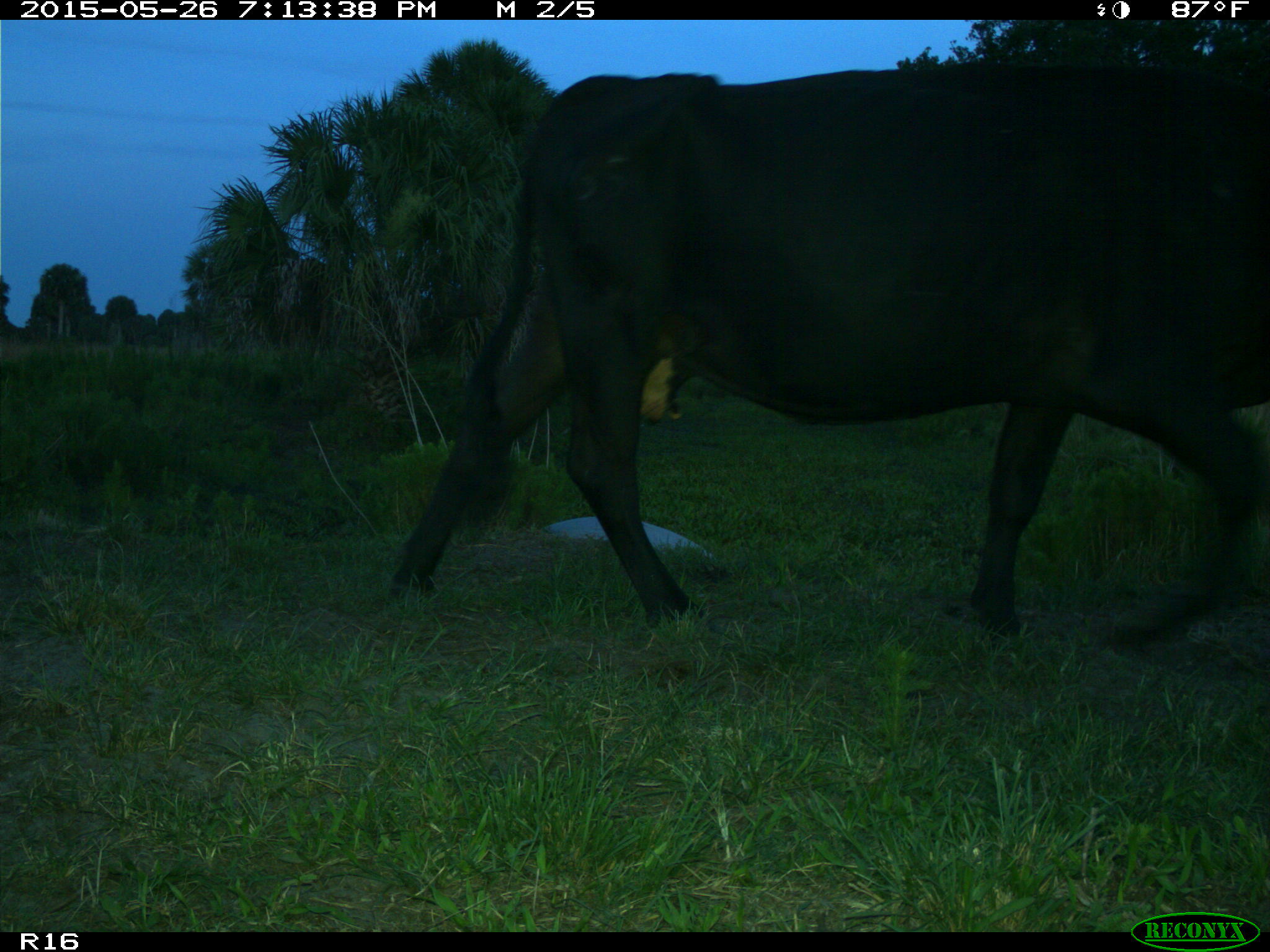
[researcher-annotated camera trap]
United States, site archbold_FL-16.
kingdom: Animalia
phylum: Chordata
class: Mammalia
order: Artiodactyla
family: Bovidae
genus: Bos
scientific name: Bos taurus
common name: domestic cow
Bos taurus (domestic cow).